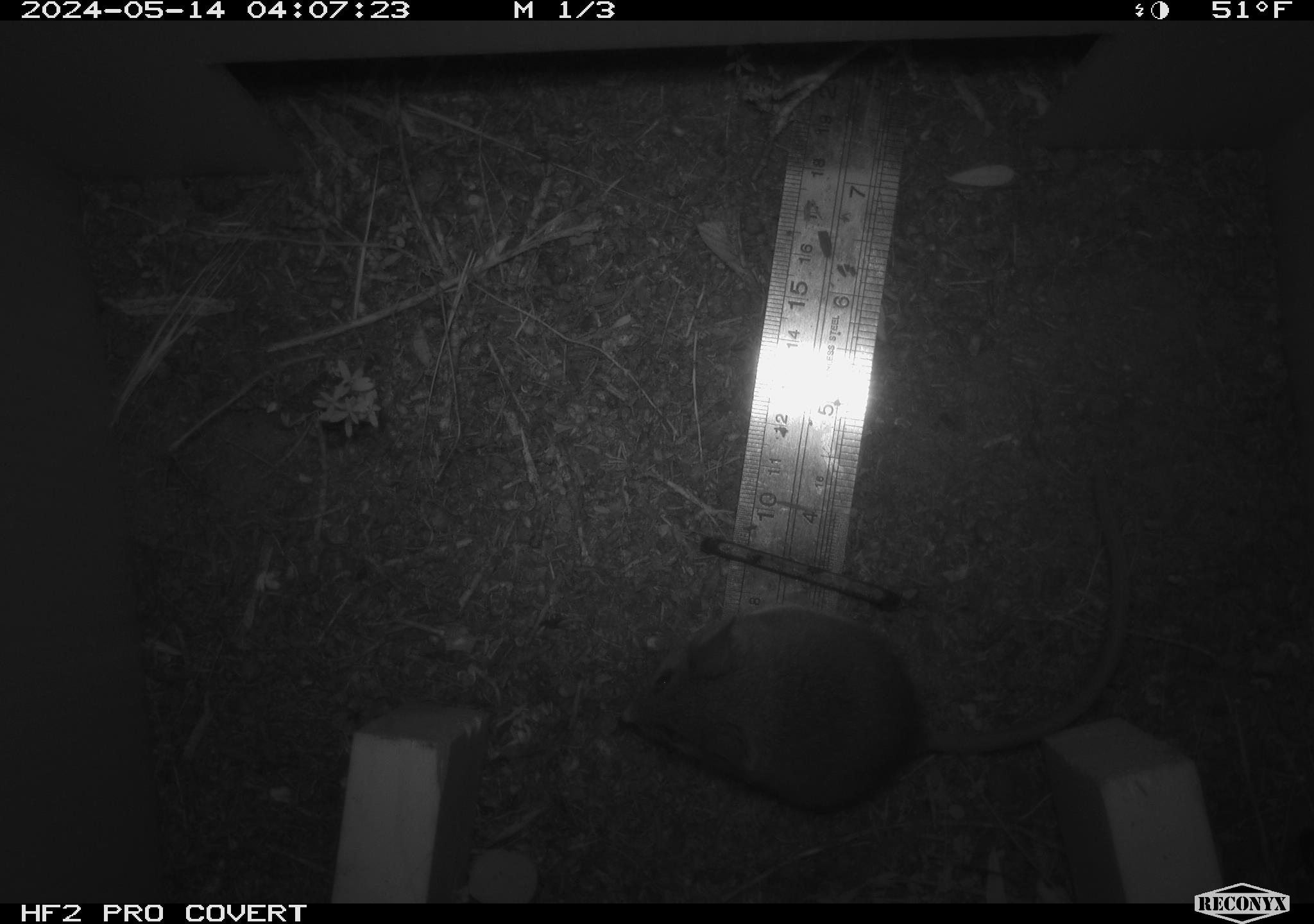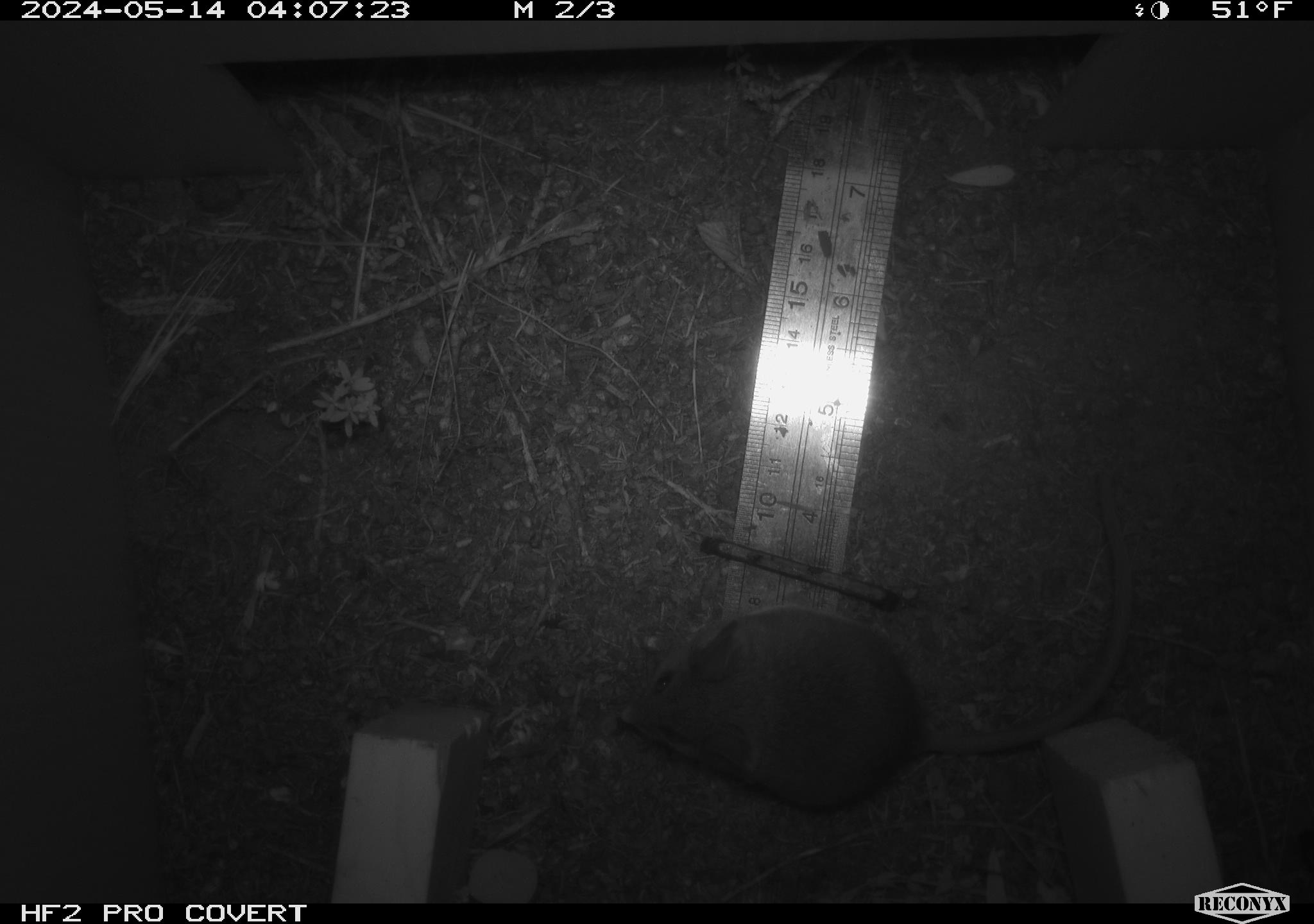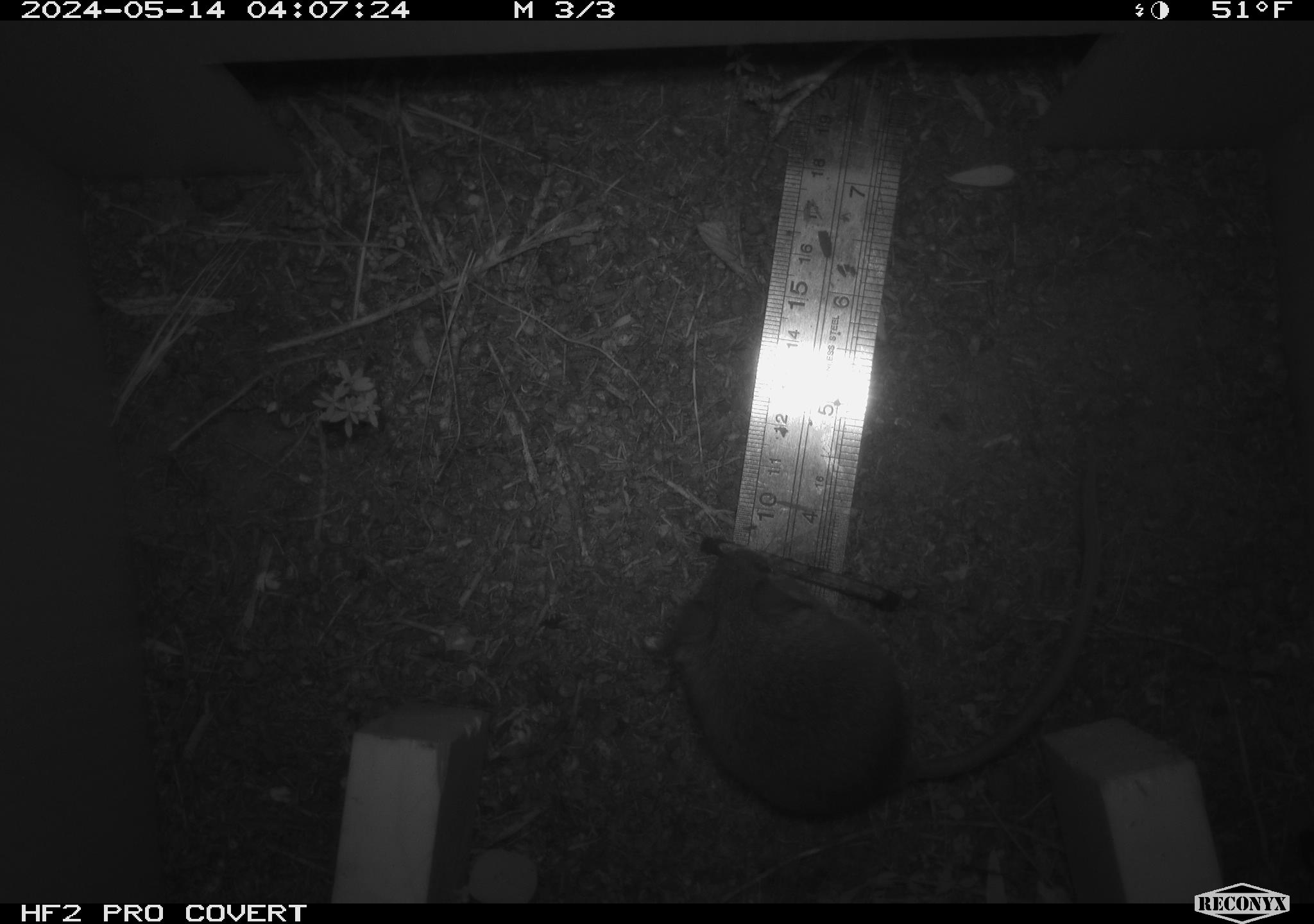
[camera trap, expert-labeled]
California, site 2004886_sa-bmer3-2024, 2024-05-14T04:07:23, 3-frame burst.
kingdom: Animalia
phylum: Chordata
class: Mammalia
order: Rodentia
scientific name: Rodentia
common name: mouse species